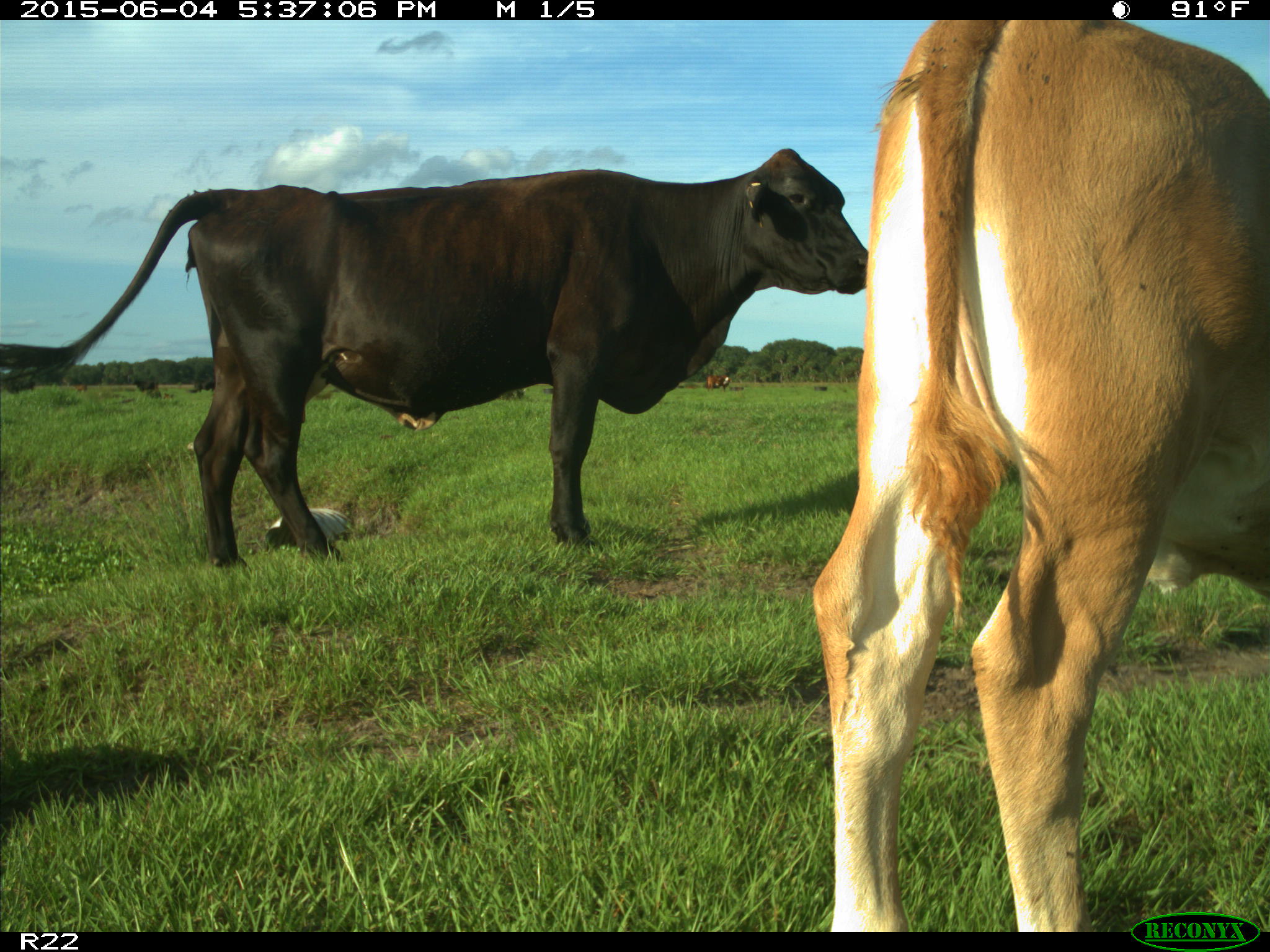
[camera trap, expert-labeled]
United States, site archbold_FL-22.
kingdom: Animalia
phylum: Chordata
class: Mammalia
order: Artiodactyla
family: Bovidae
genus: Bos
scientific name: Bos taurus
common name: domestic cow